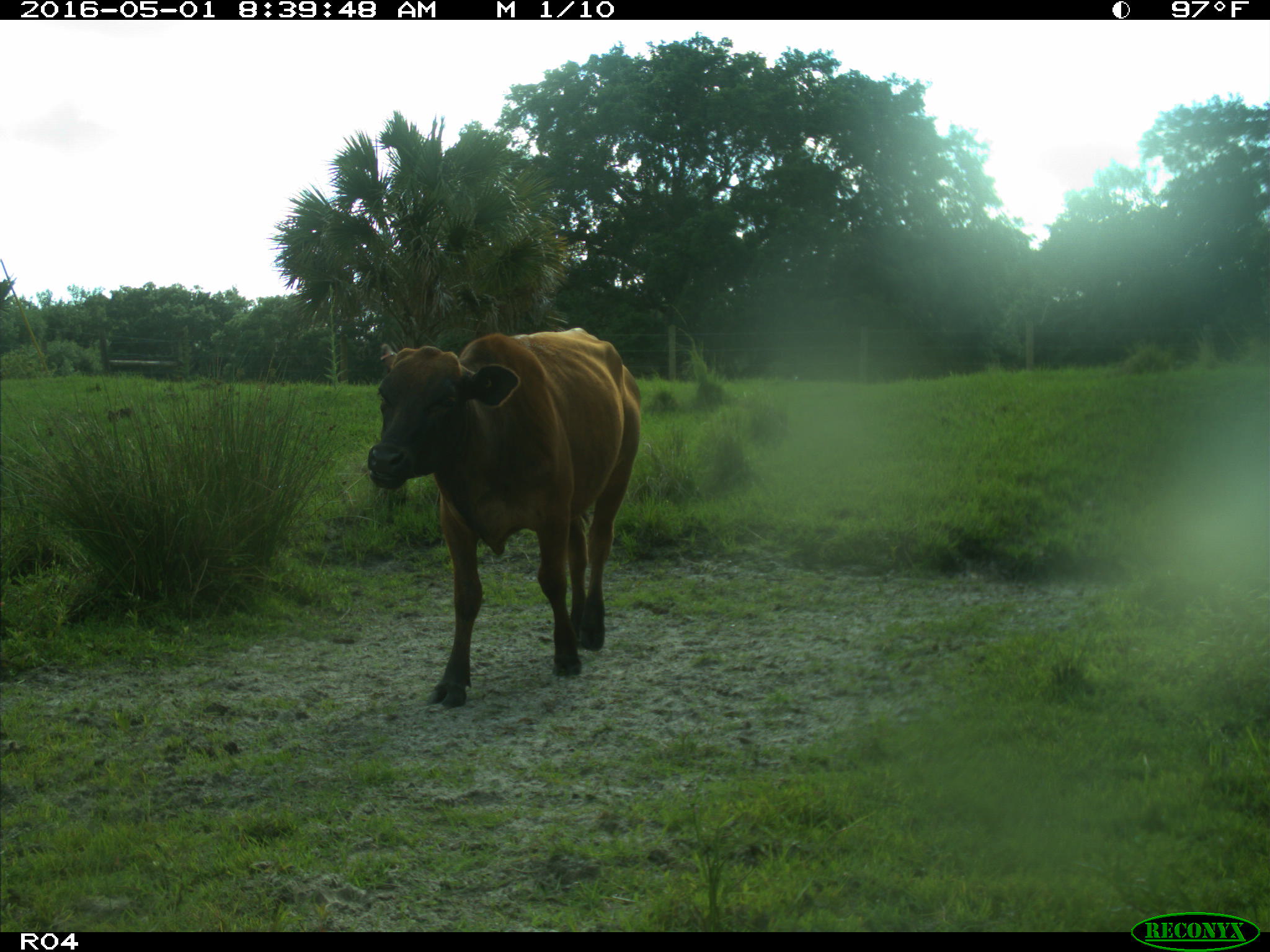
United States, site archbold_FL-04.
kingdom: Animalia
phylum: Chordata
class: Mammalia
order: Artiodactyla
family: Bovidae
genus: Bos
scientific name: Bos taurus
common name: domestic cow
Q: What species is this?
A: Bos taurus (domestic cow).